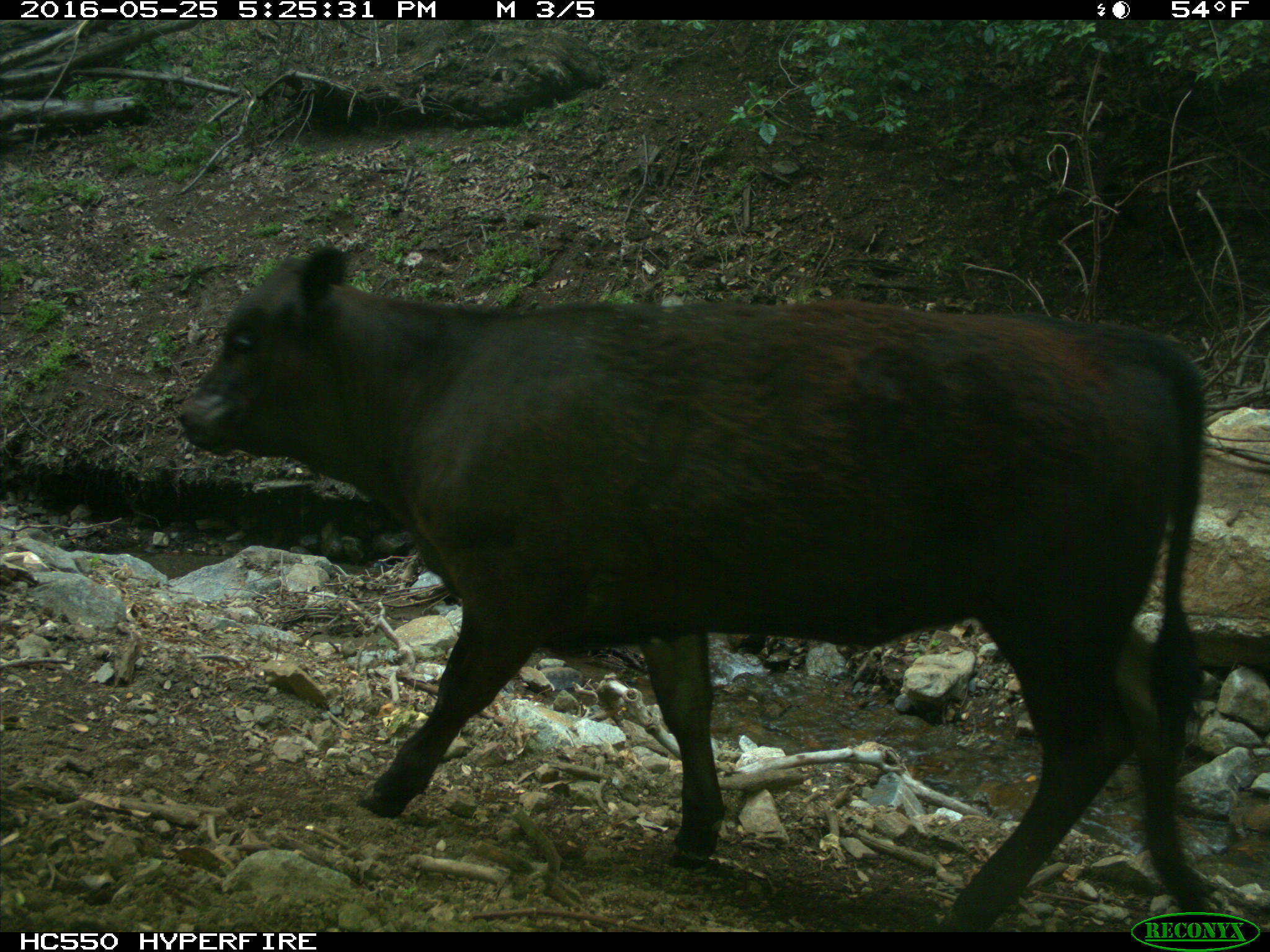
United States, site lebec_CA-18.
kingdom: Animalia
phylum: Chordata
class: Mammalia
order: Artiodactyla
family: Bovidae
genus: Bos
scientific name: Bos taurus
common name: domestic cow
Bos taurus (domestic cow).